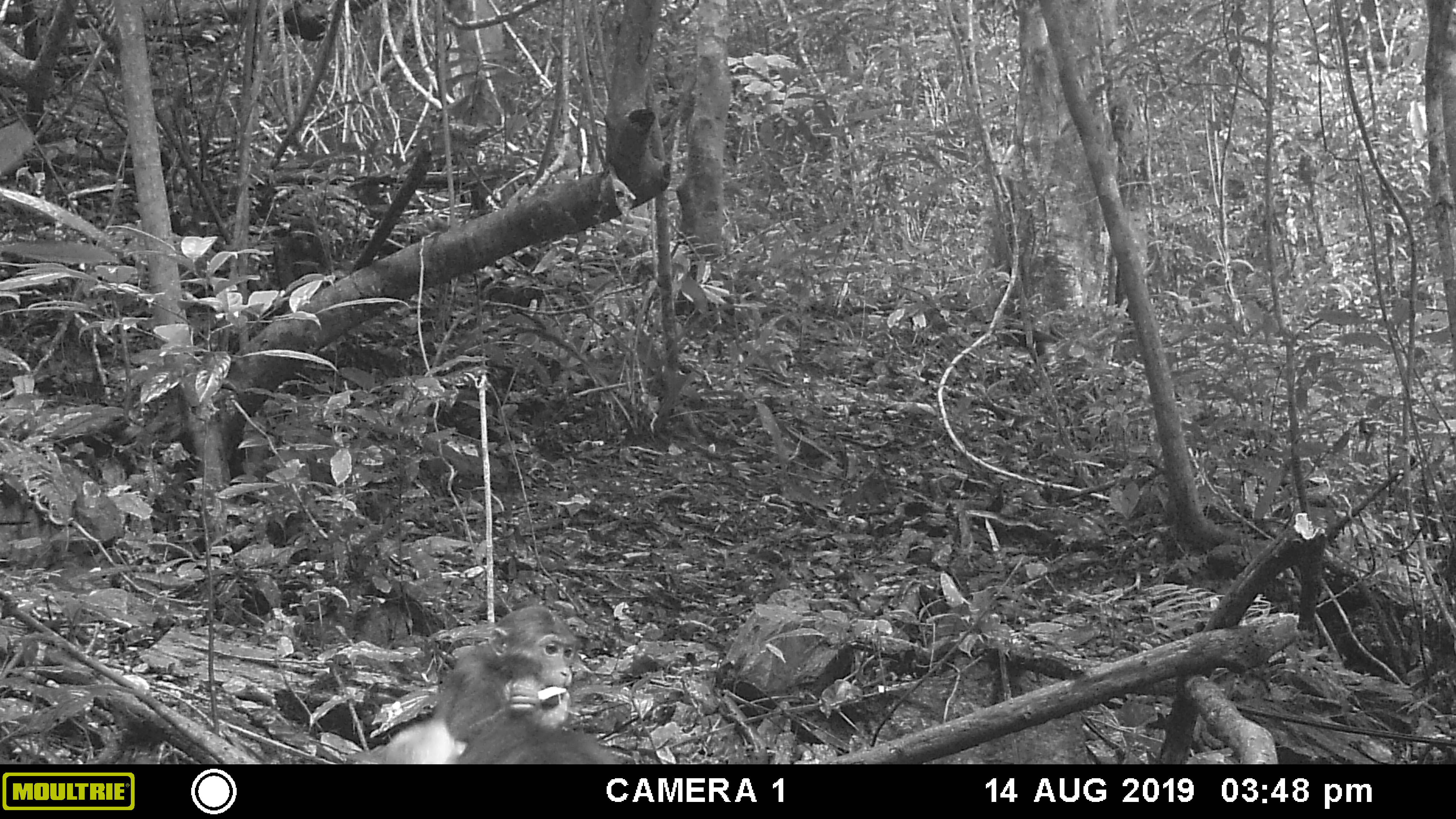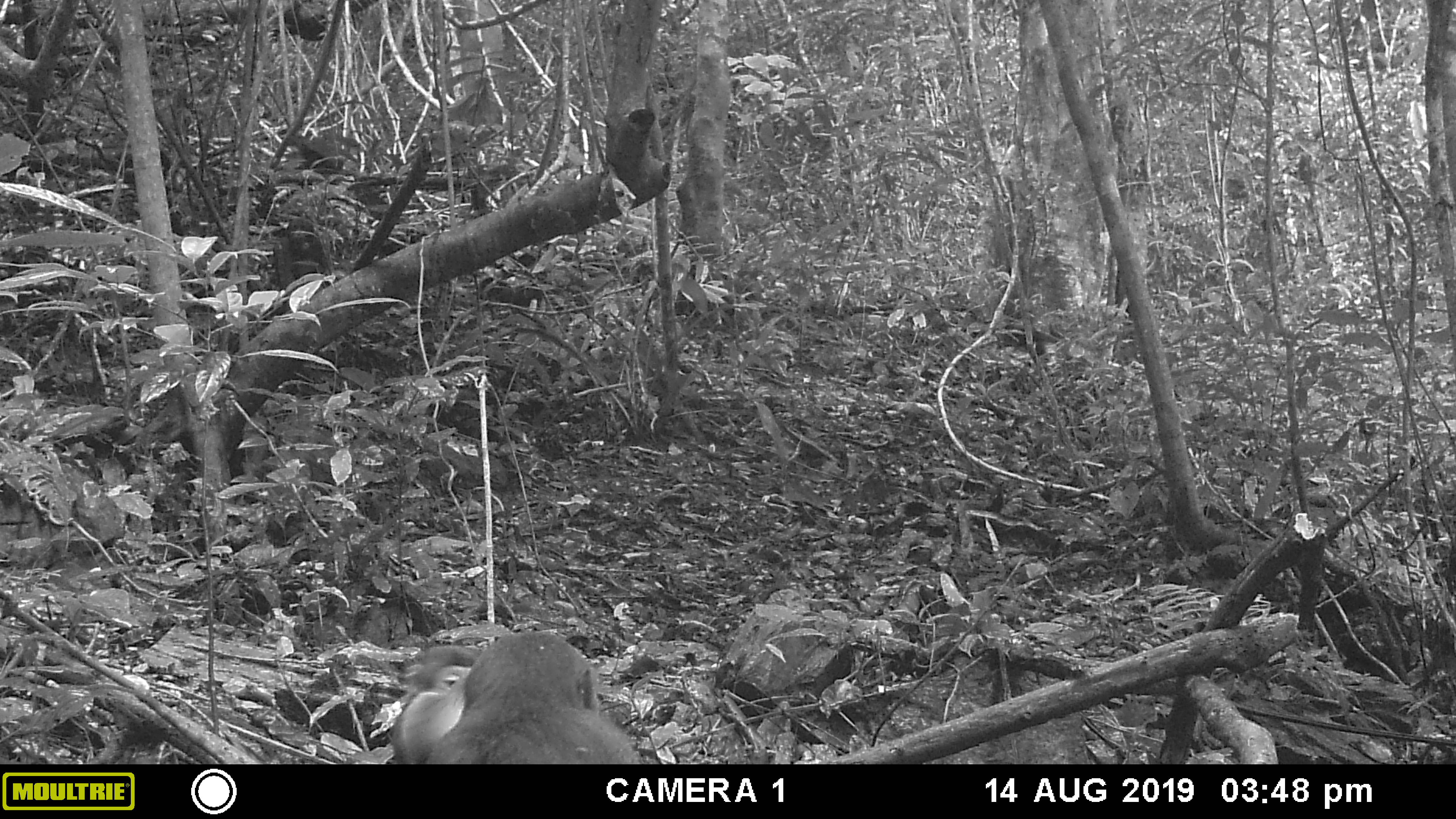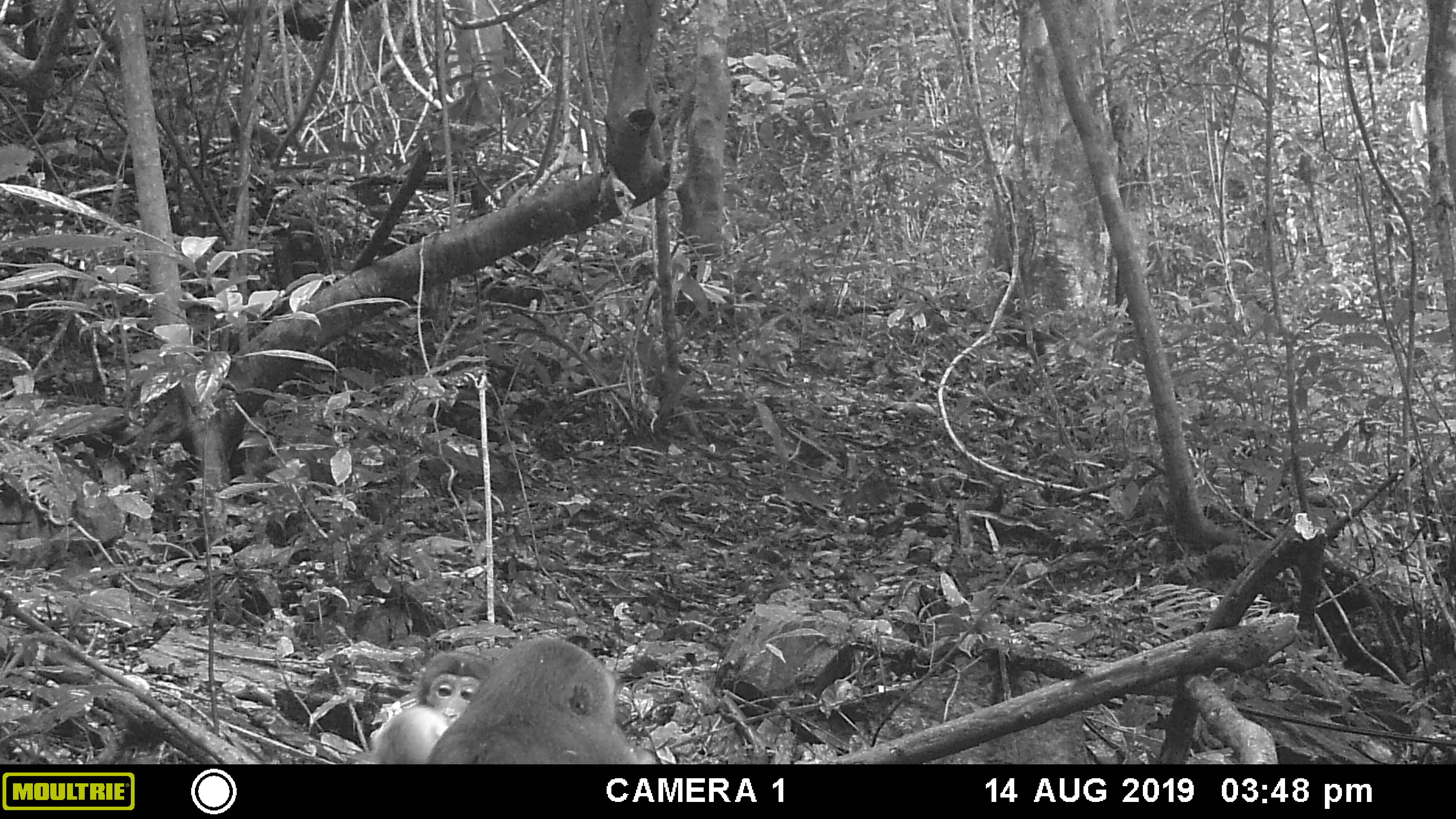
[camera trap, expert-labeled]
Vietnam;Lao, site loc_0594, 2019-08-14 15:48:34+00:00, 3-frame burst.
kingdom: Animalia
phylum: Chordata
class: Mammalia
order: Primates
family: Cercopithecidae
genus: Macaca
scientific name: Macaca arctoides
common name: stump-tailed macaque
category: stump tailed macaque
Stump tailed macaque (stump-tailed macaque) (Macaca arctoides). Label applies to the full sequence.